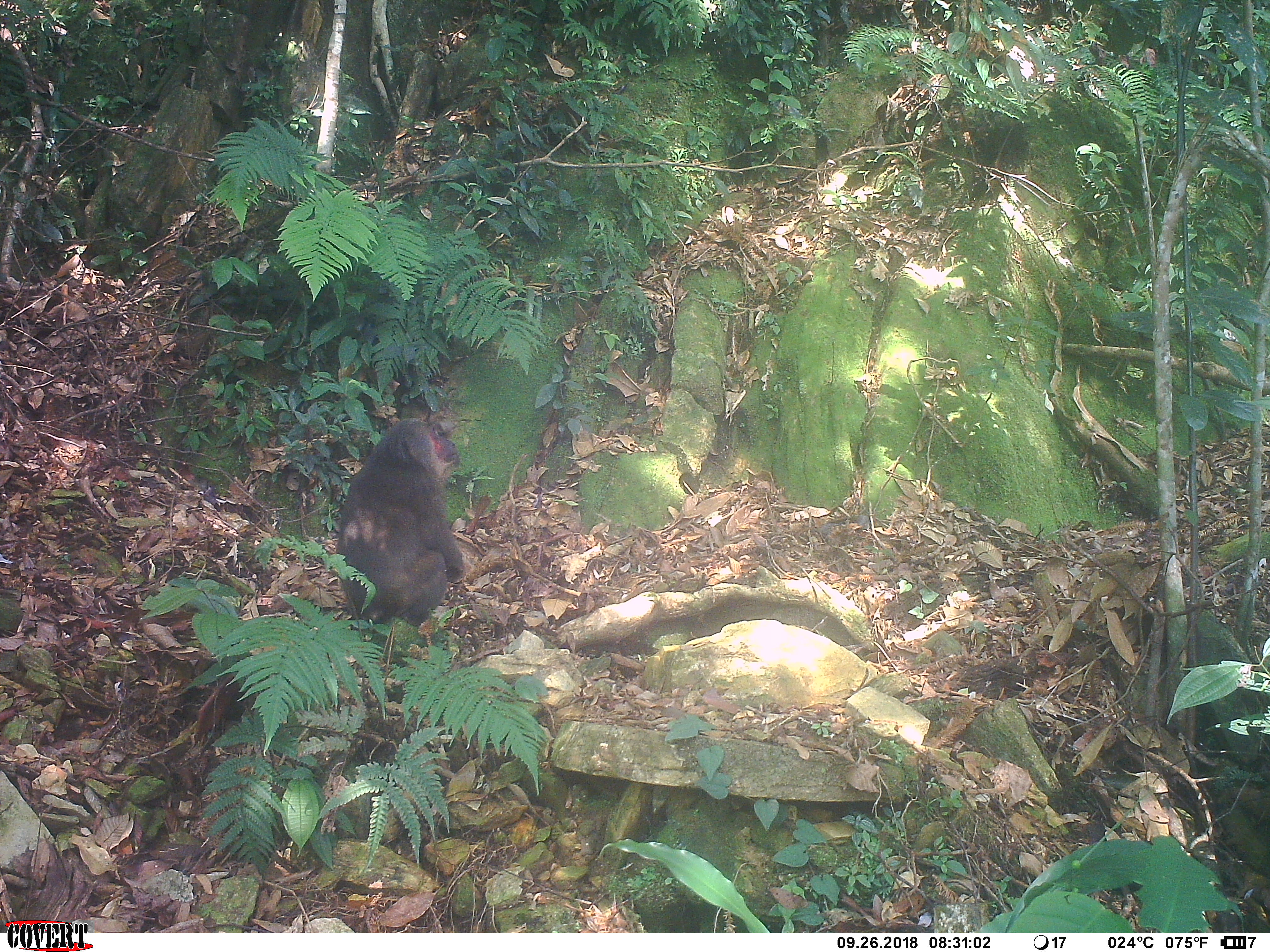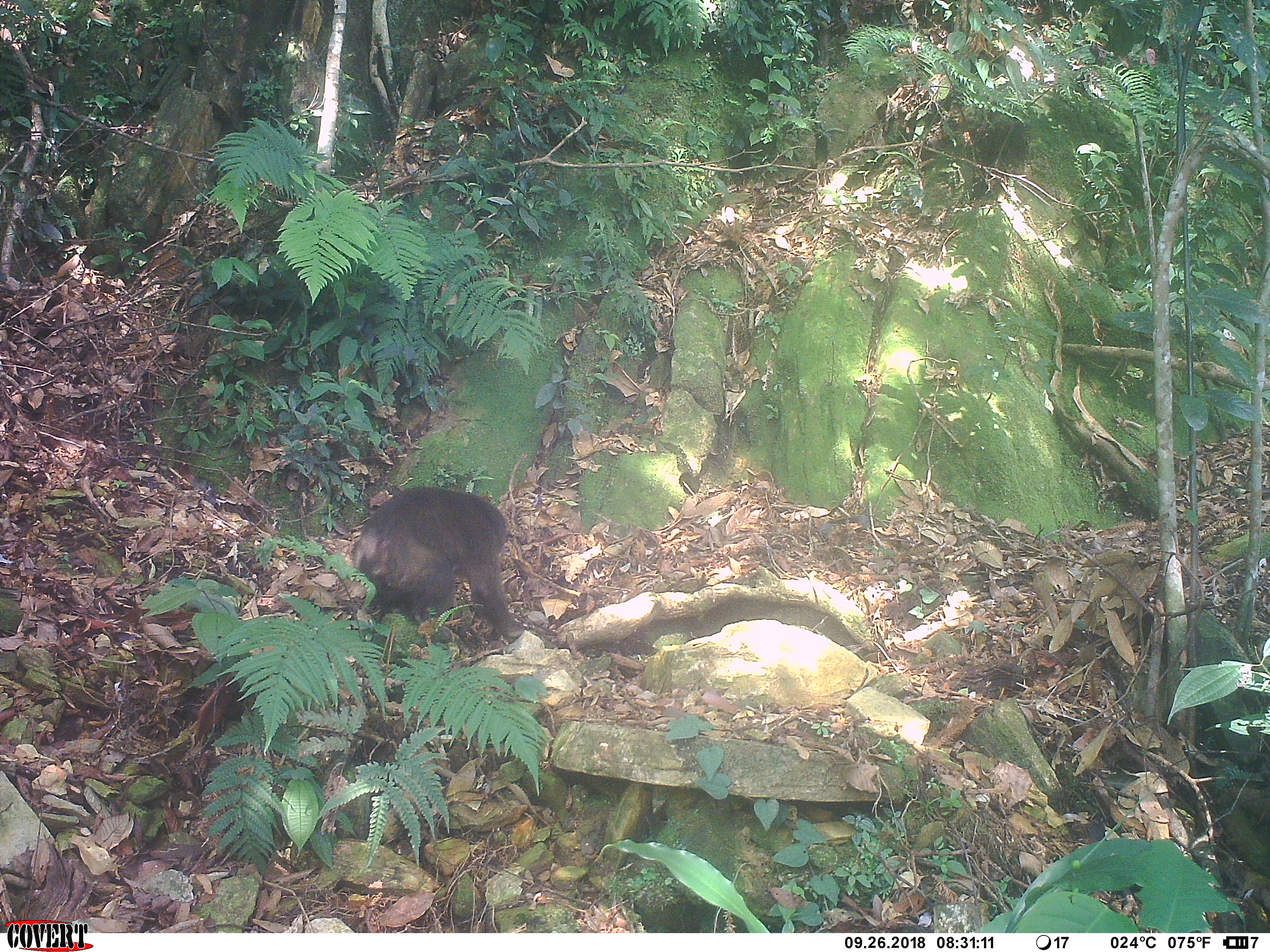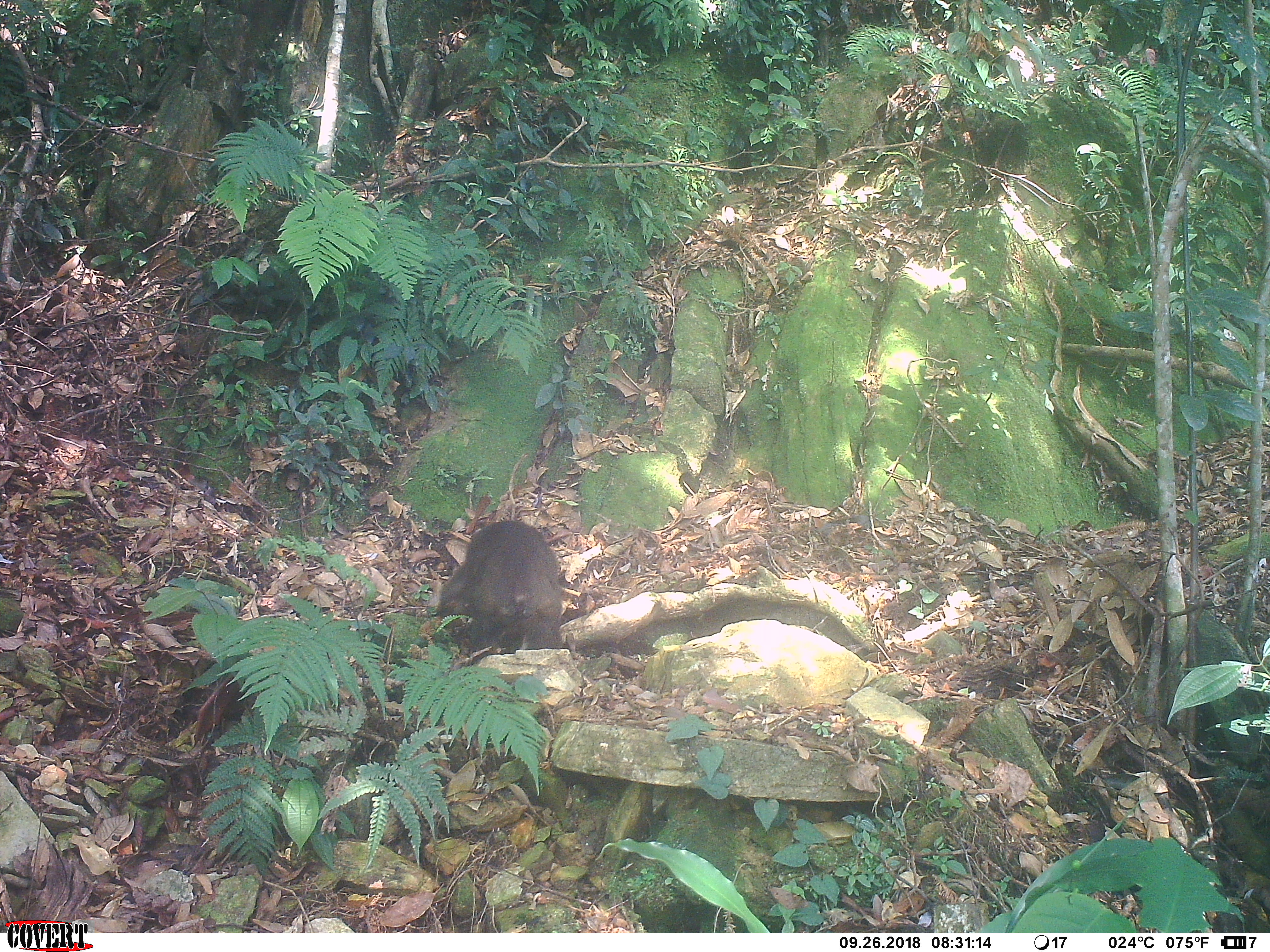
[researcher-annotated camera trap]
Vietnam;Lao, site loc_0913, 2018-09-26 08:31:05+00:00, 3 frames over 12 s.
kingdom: Animalia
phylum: Chordata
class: Mammalia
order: Primates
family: Cercopithecidae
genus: Macaca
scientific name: Macaca arctoides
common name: stump-tailed macaque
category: stump tailed macaque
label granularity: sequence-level